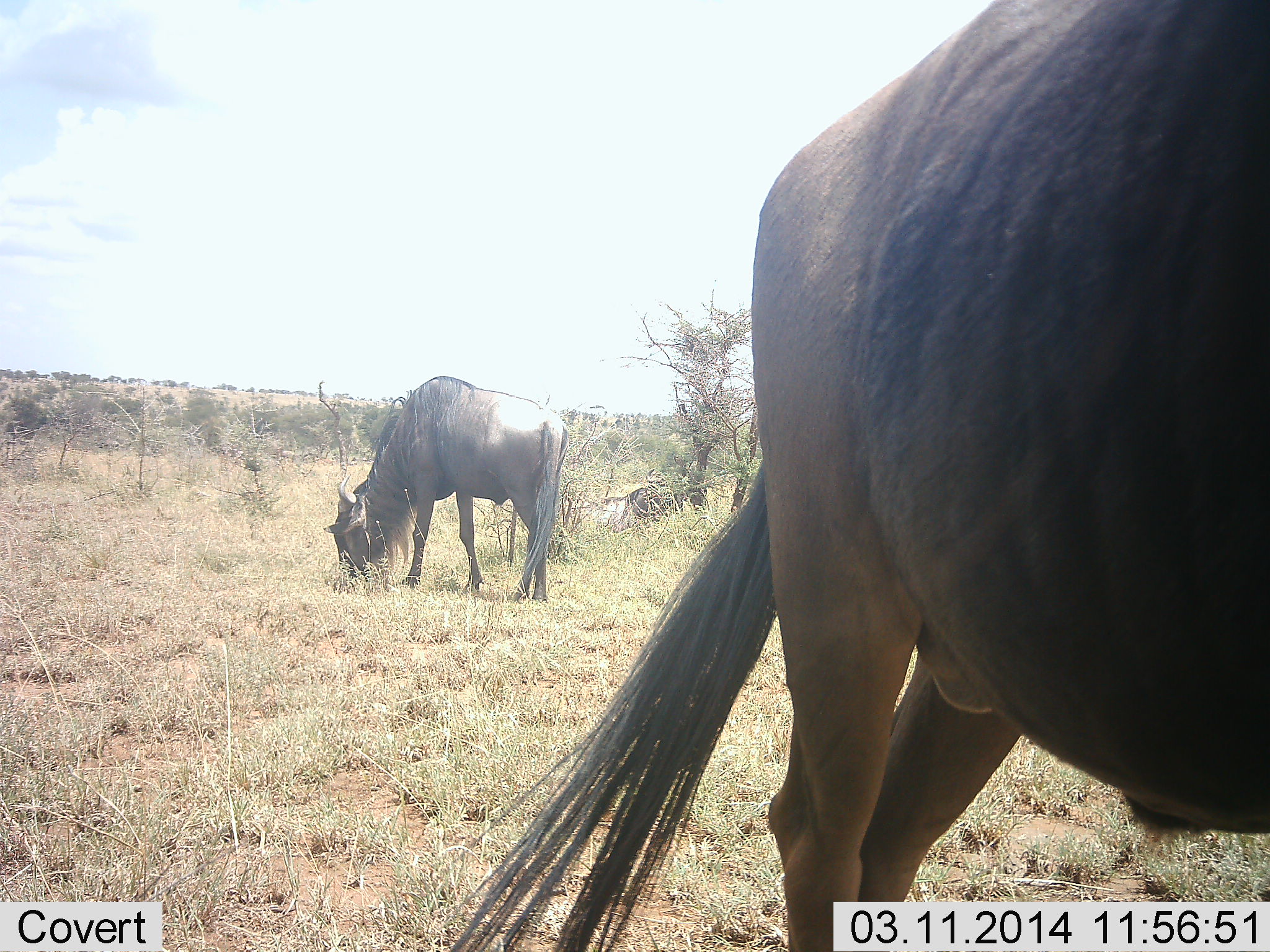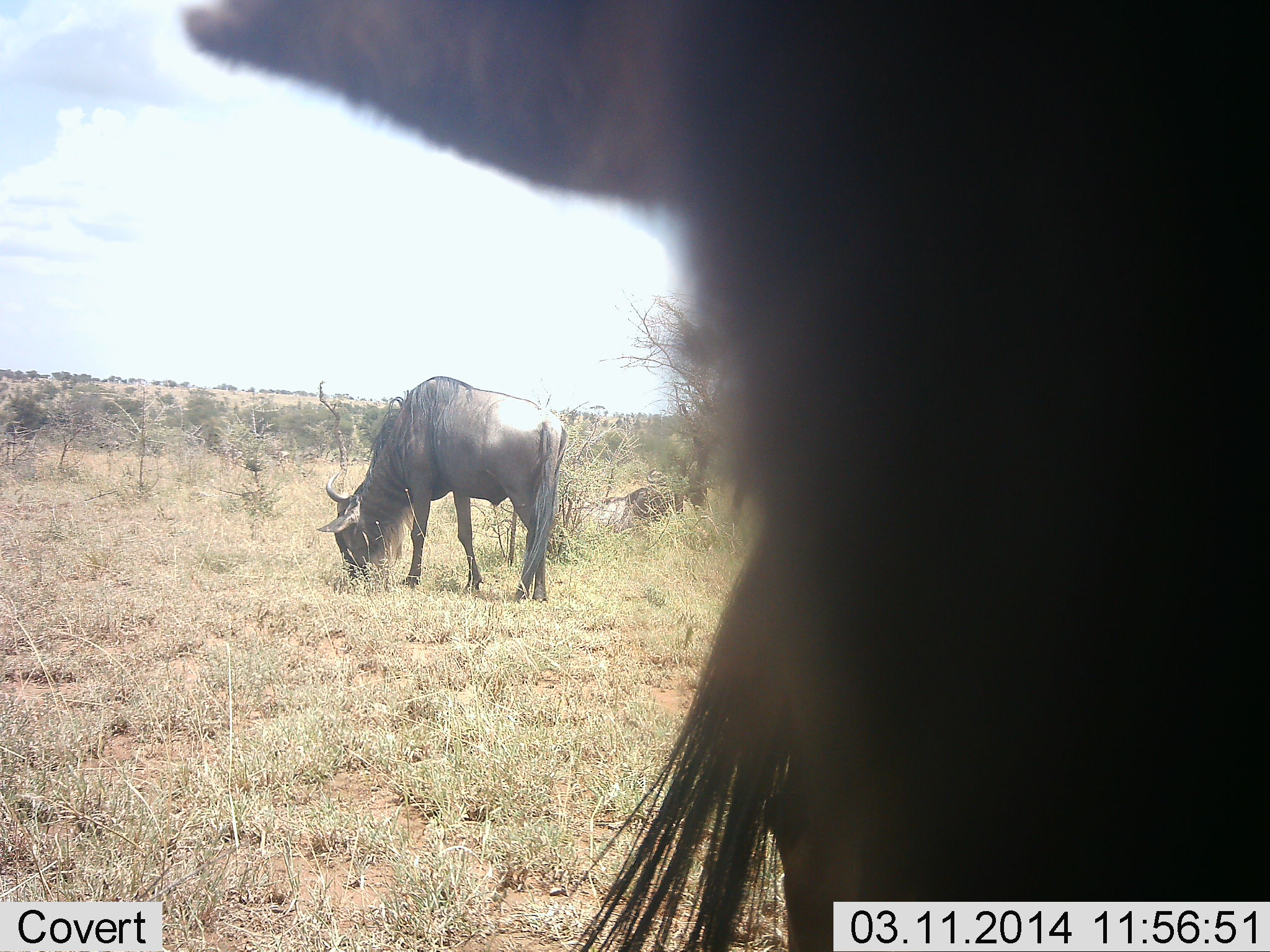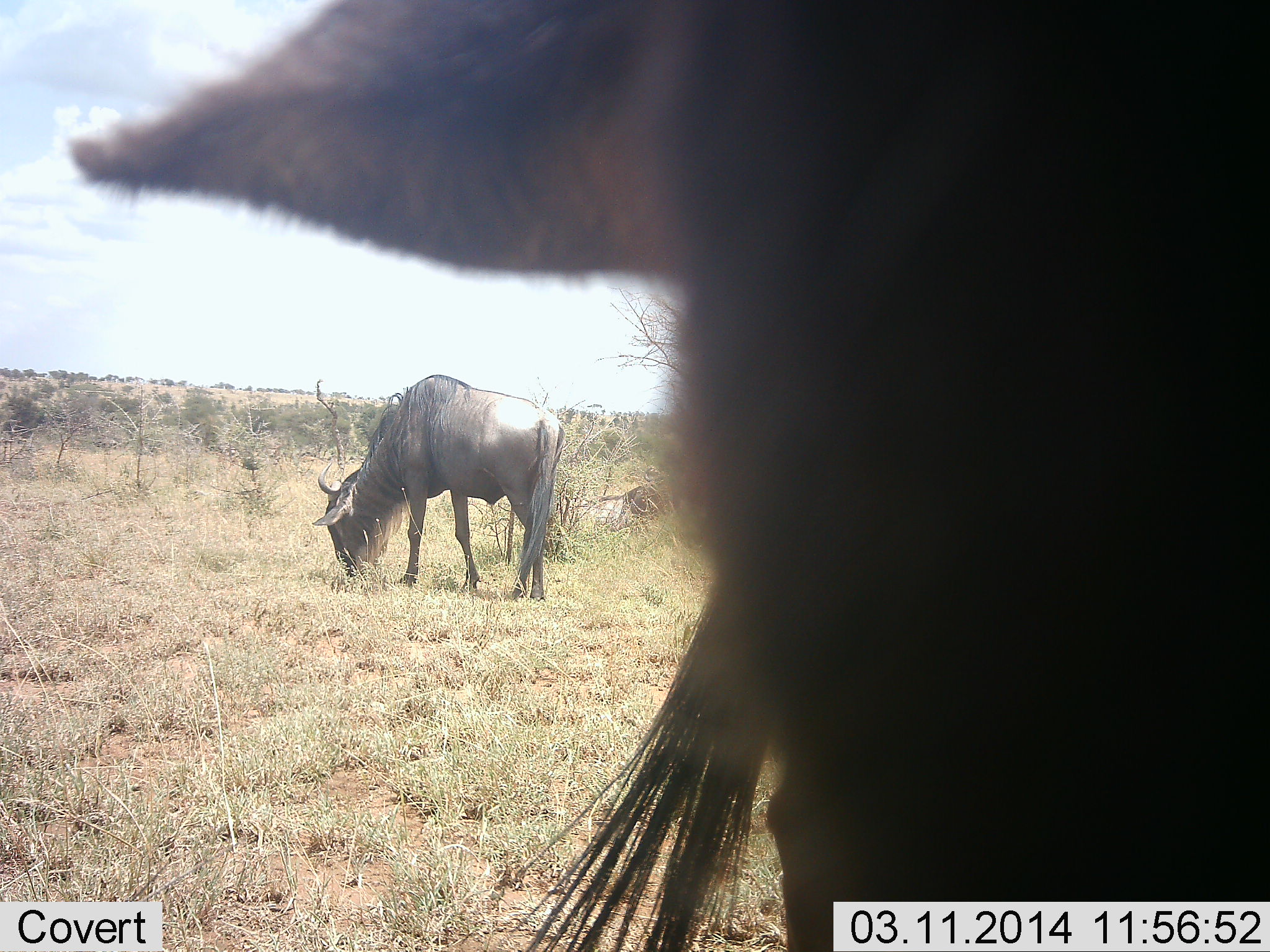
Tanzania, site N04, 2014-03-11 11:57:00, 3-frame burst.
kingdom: Animalia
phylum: Chordata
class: Mammalia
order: Artiodactyla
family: Bovidae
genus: Connochaetes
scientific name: Connochaetes taurinus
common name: blue wildebeest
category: wildebeest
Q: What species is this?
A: Wildebeest (blue wildebeest) (Connochaetes taurinus).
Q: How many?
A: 2.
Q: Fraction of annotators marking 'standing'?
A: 59%.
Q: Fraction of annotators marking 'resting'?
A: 16%.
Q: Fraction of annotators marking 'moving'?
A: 12%.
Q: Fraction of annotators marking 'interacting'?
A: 3%.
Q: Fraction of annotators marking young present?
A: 0%.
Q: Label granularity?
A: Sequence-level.